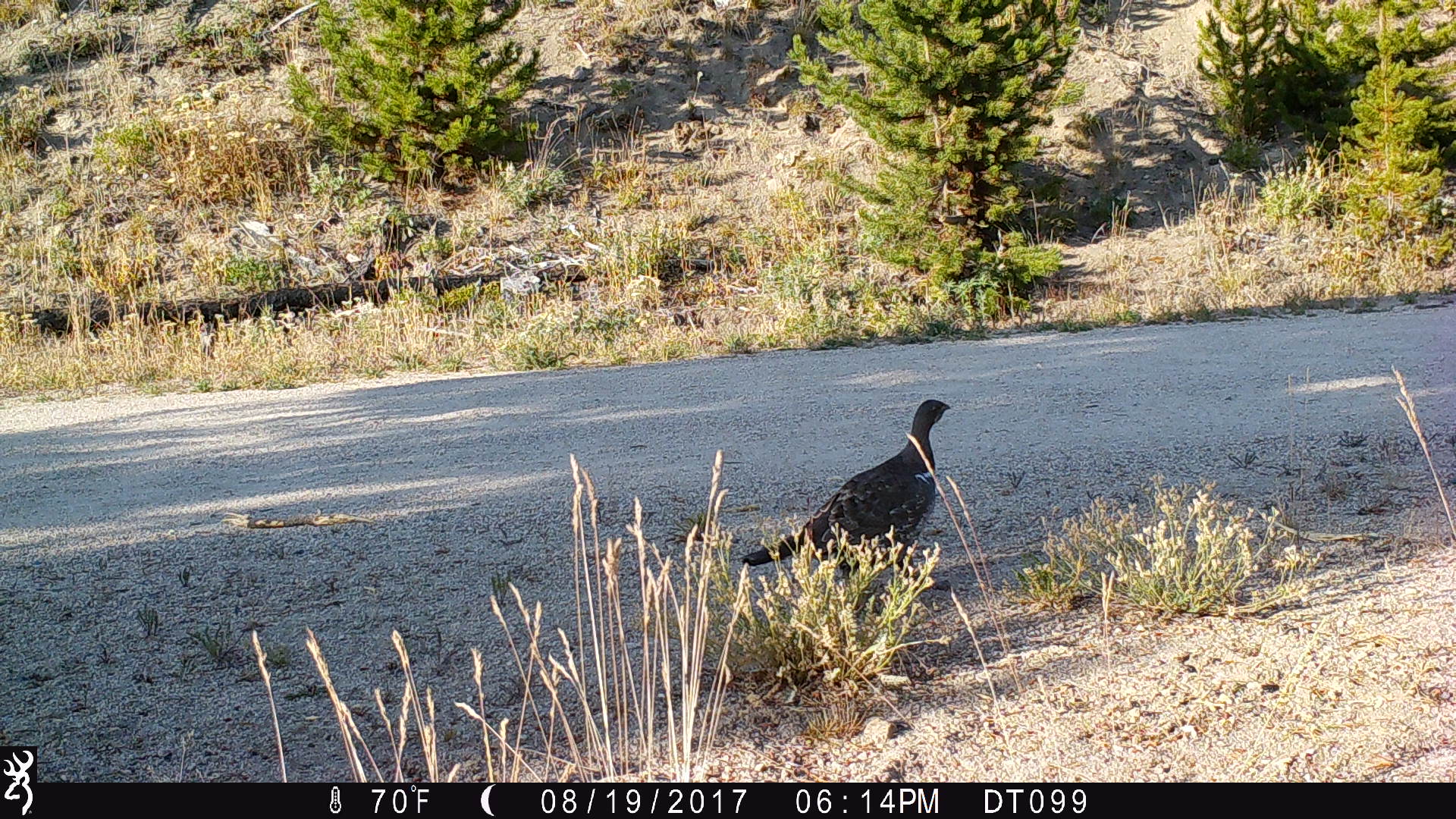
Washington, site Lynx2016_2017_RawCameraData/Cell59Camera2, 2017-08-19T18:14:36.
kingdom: Animalia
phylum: Chordata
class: Aves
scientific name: Aves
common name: birds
Aves (birds). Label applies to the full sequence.